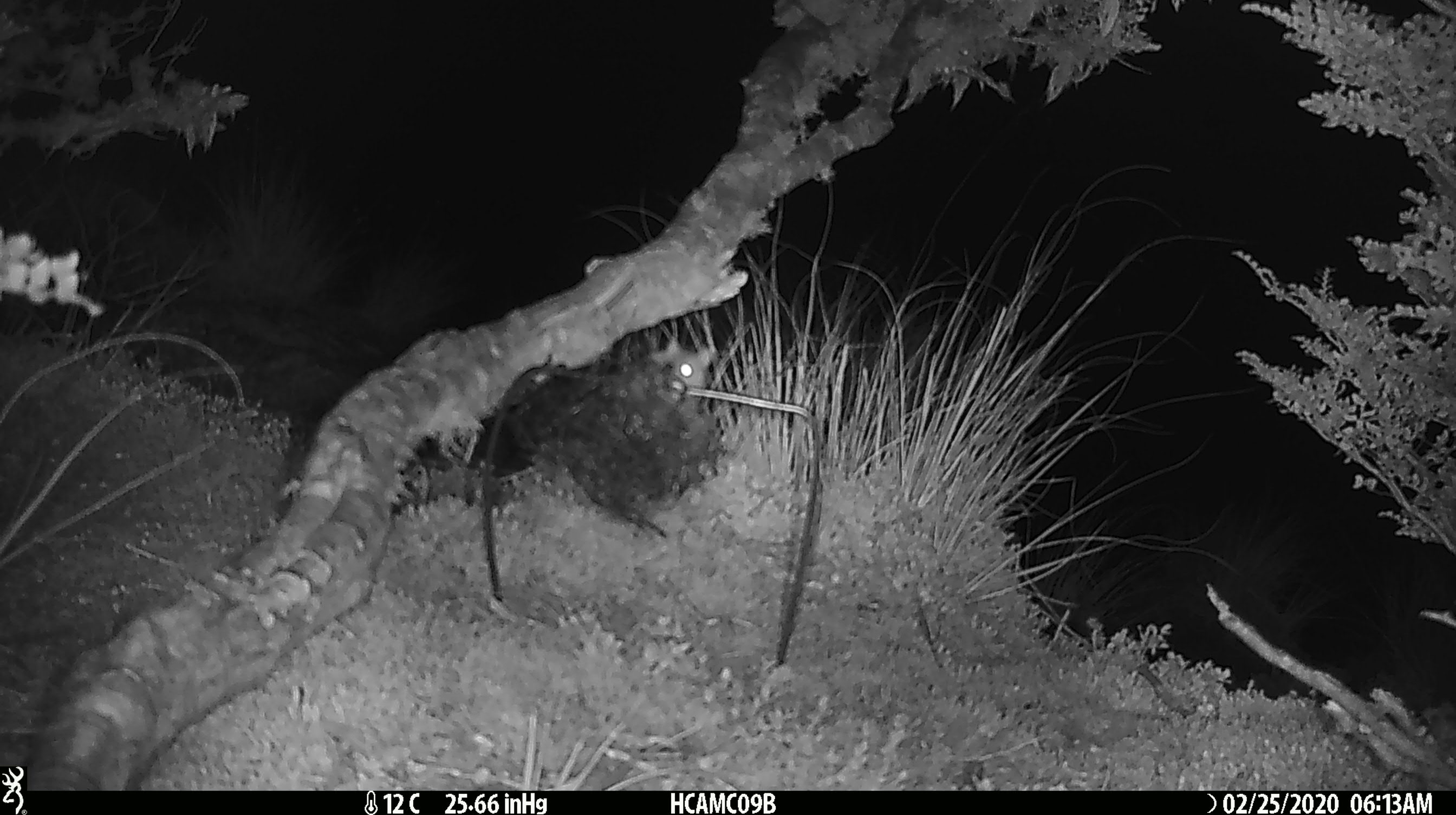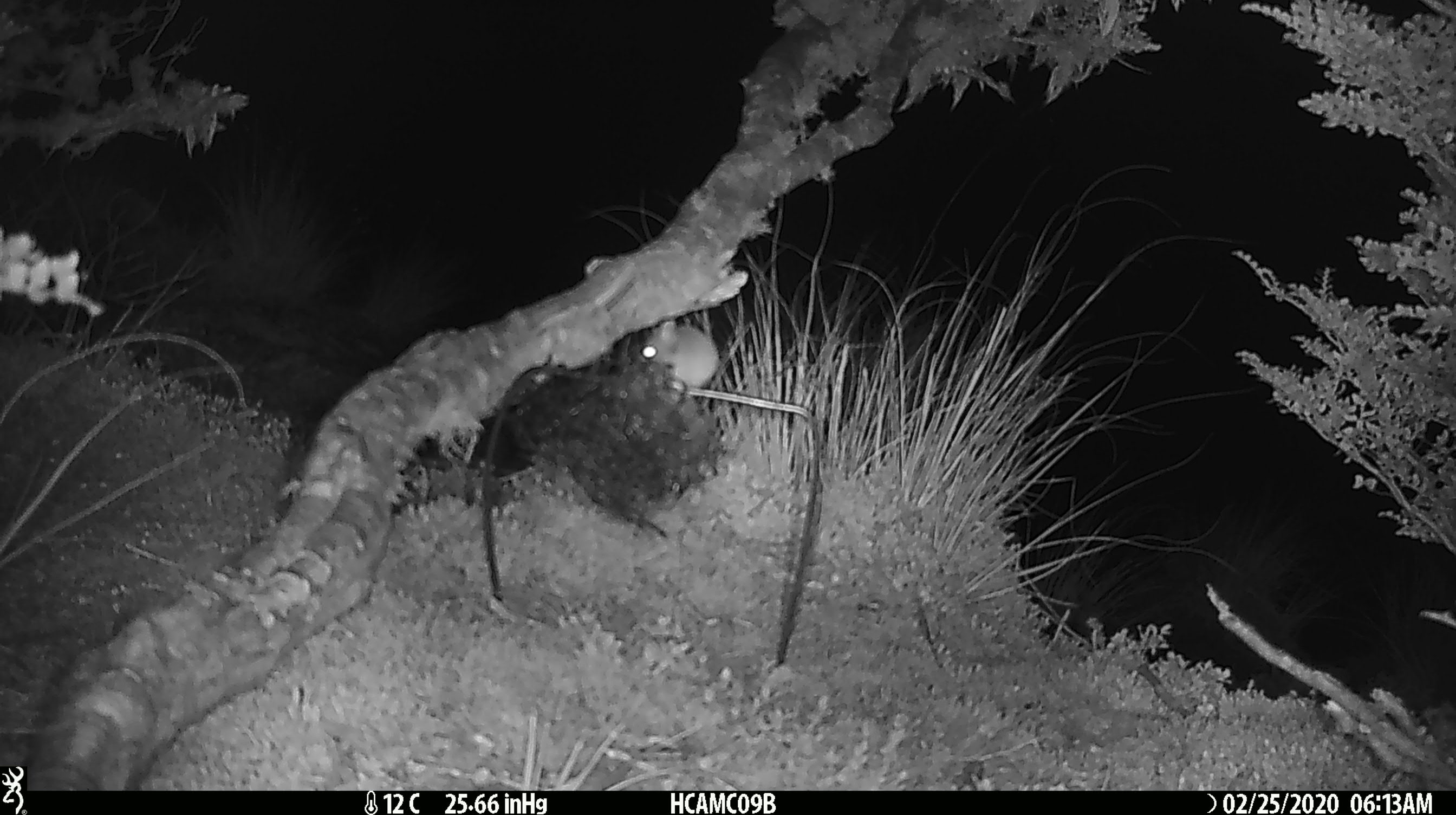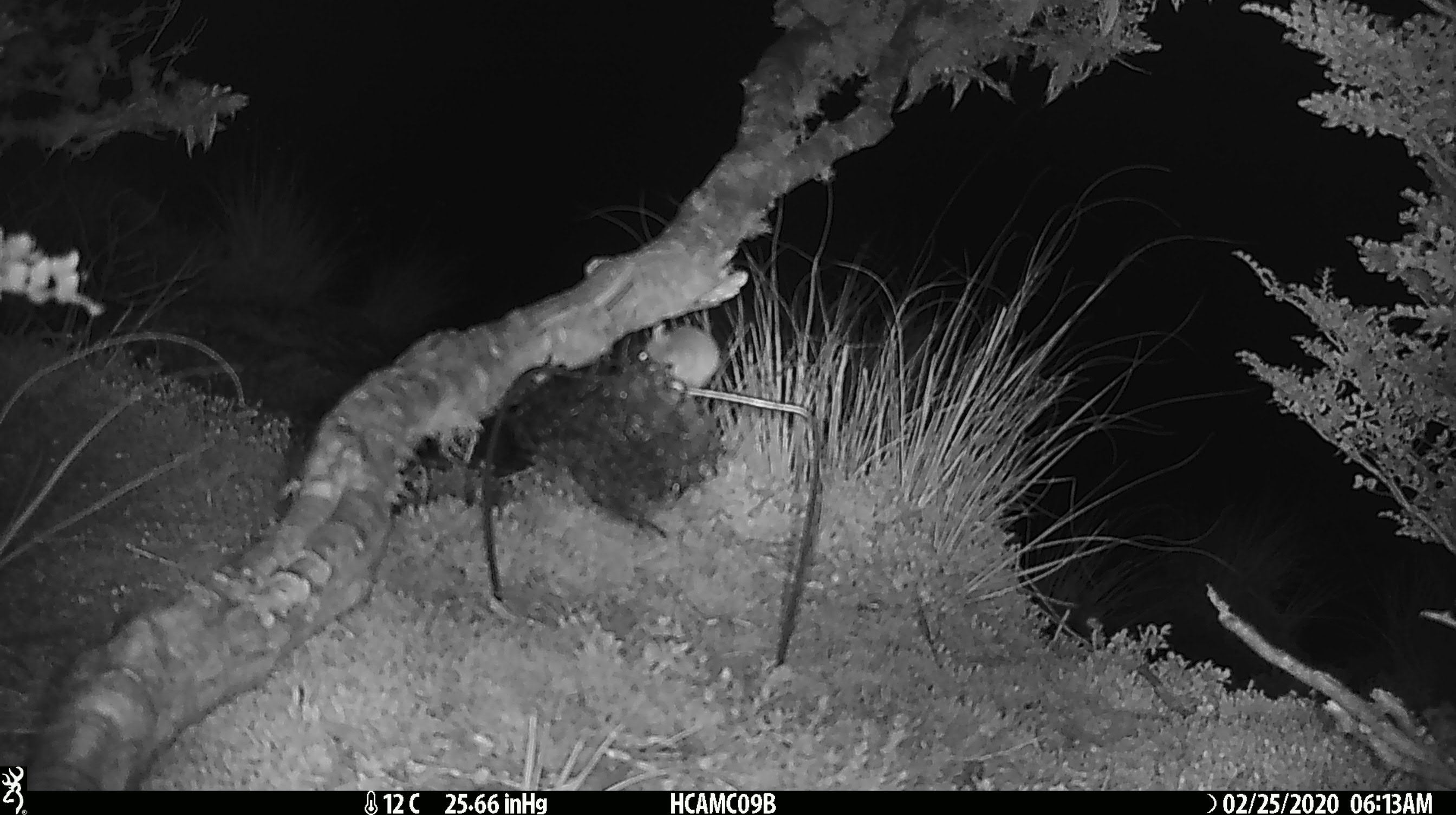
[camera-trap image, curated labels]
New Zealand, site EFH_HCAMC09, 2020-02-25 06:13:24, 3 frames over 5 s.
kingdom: Animalia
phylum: Chordata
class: Mammalia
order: Rodentia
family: Muridae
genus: Mus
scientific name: Mus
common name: mouse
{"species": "mouse (Mus)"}